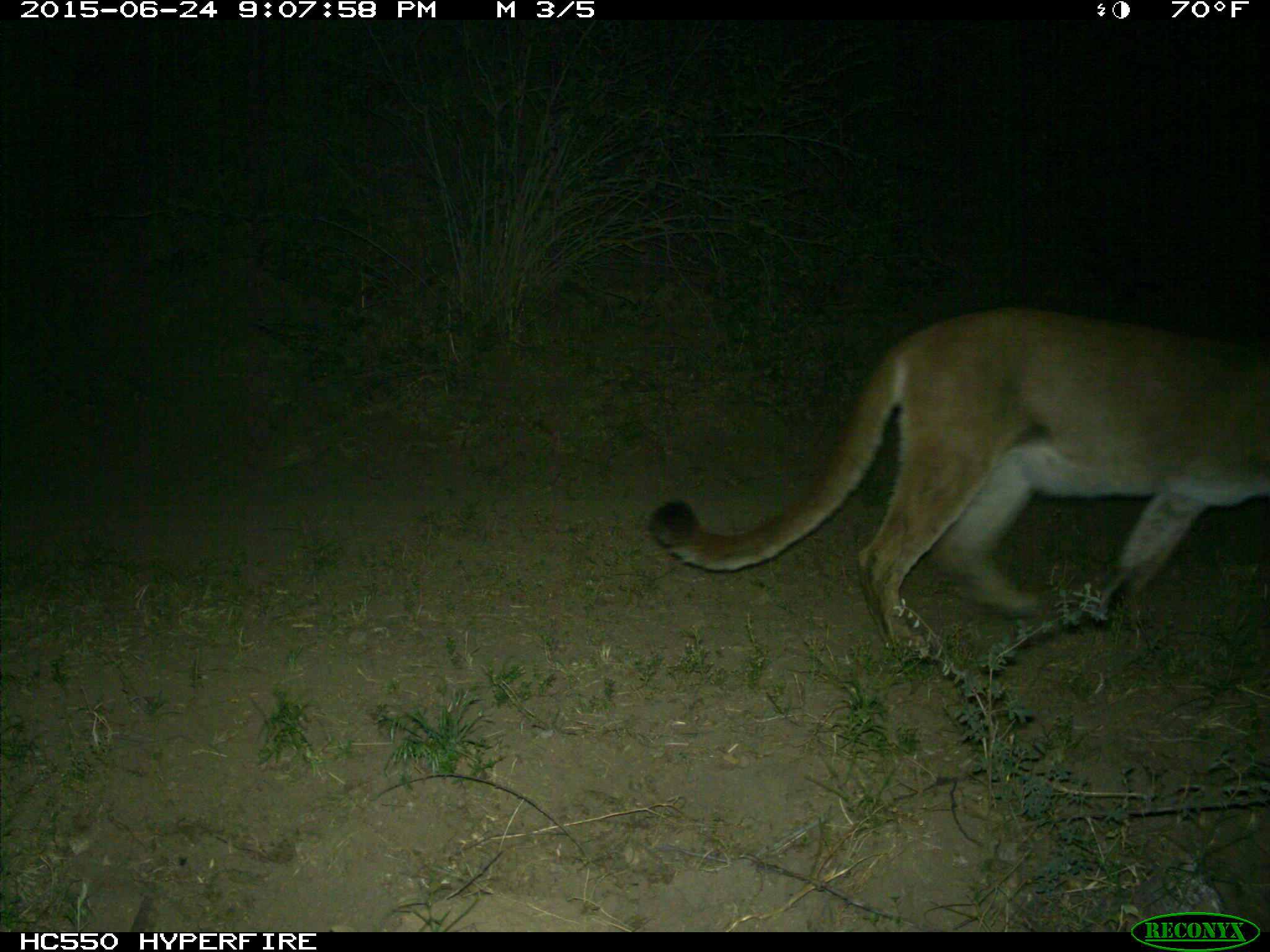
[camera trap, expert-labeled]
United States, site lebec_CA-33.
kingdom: Animalia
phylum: Chordata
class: Mammalia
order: Carnivora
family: Felidae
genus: Puma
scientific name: Puma concolor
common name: mountain lion